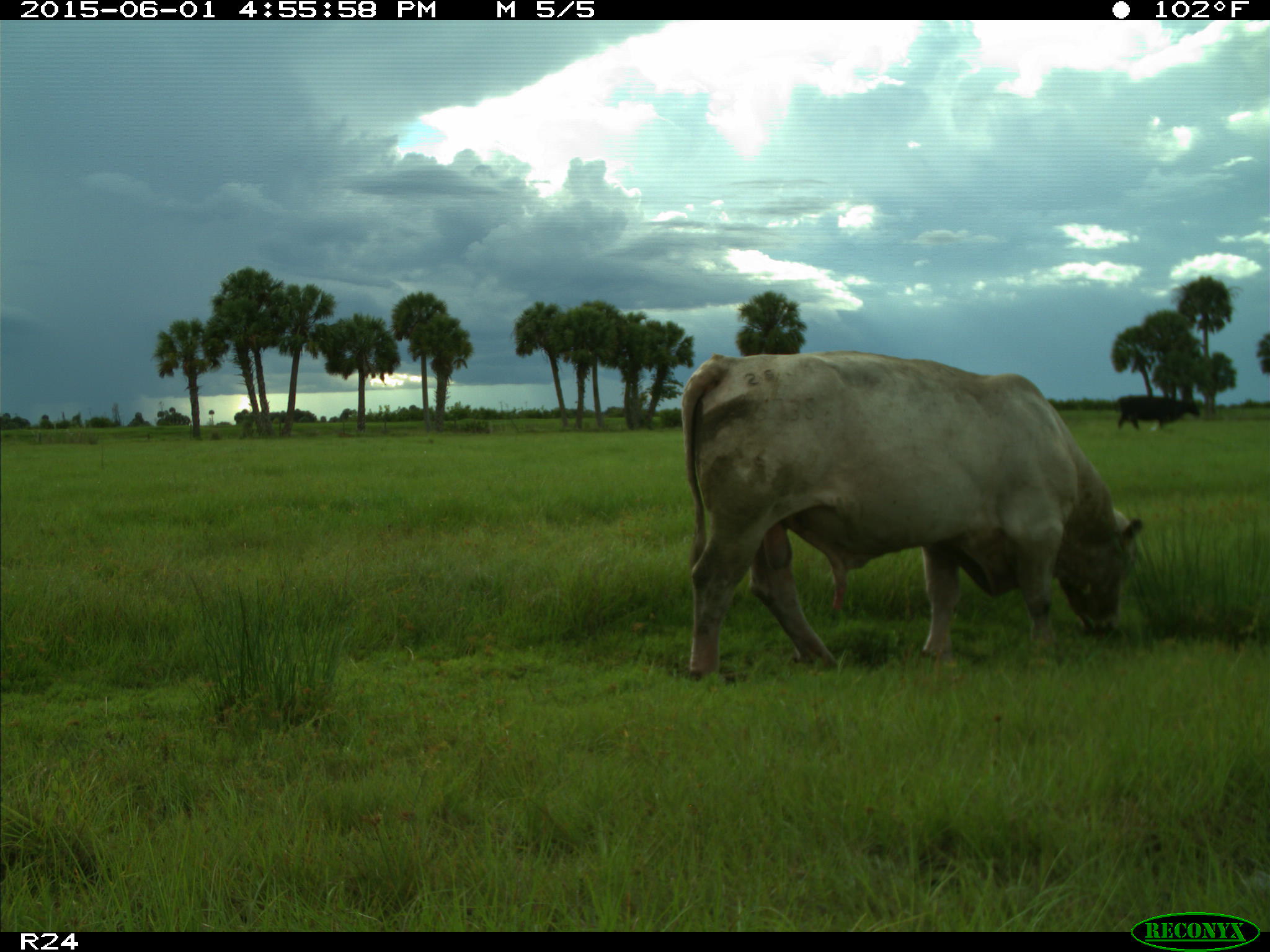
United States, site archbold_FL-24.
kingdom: Animalia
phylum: Chordata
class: Mammalia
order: Artiodactyla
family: Bovidae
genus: Bos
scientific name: Bos taurus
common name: domestic cow